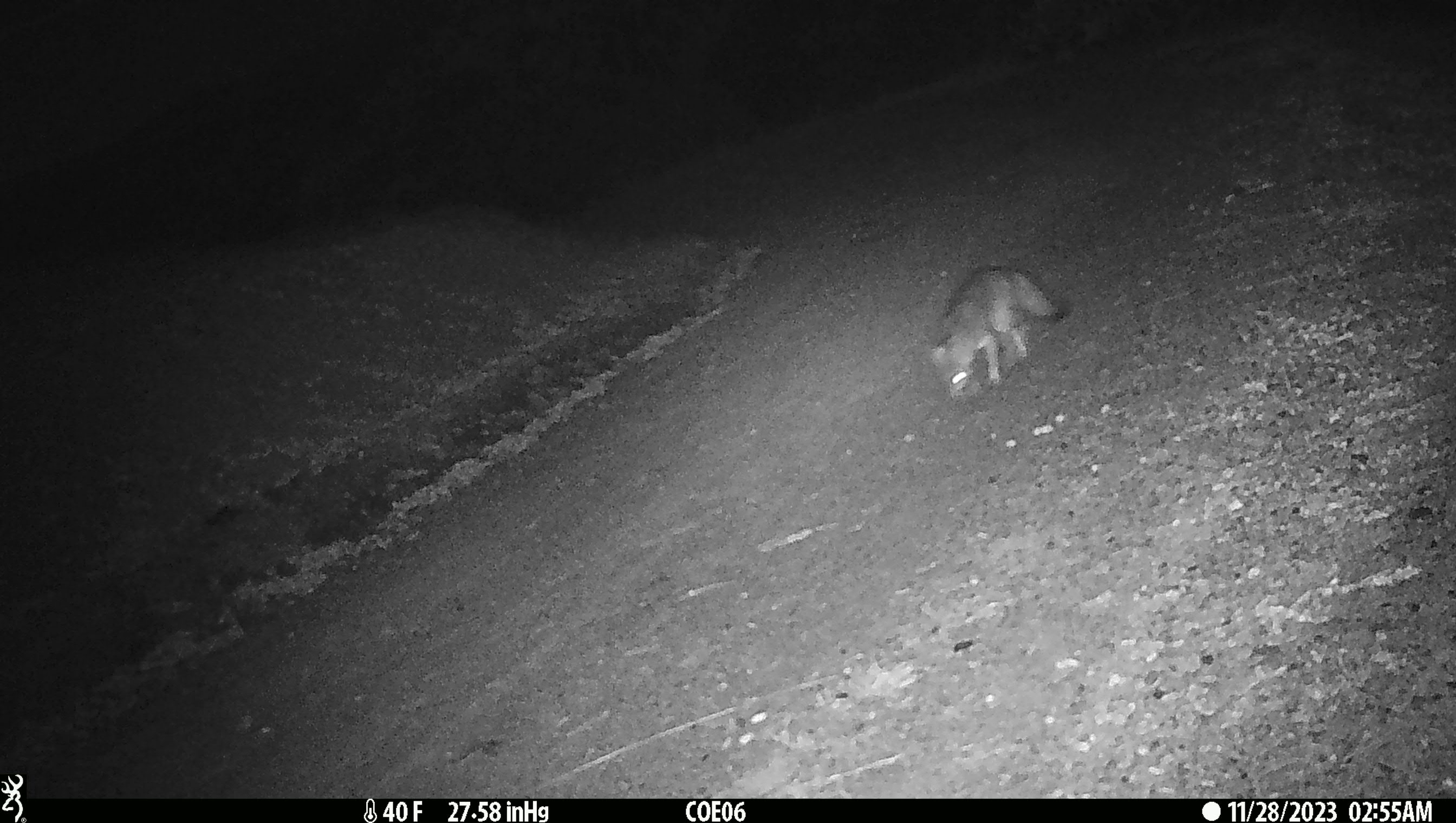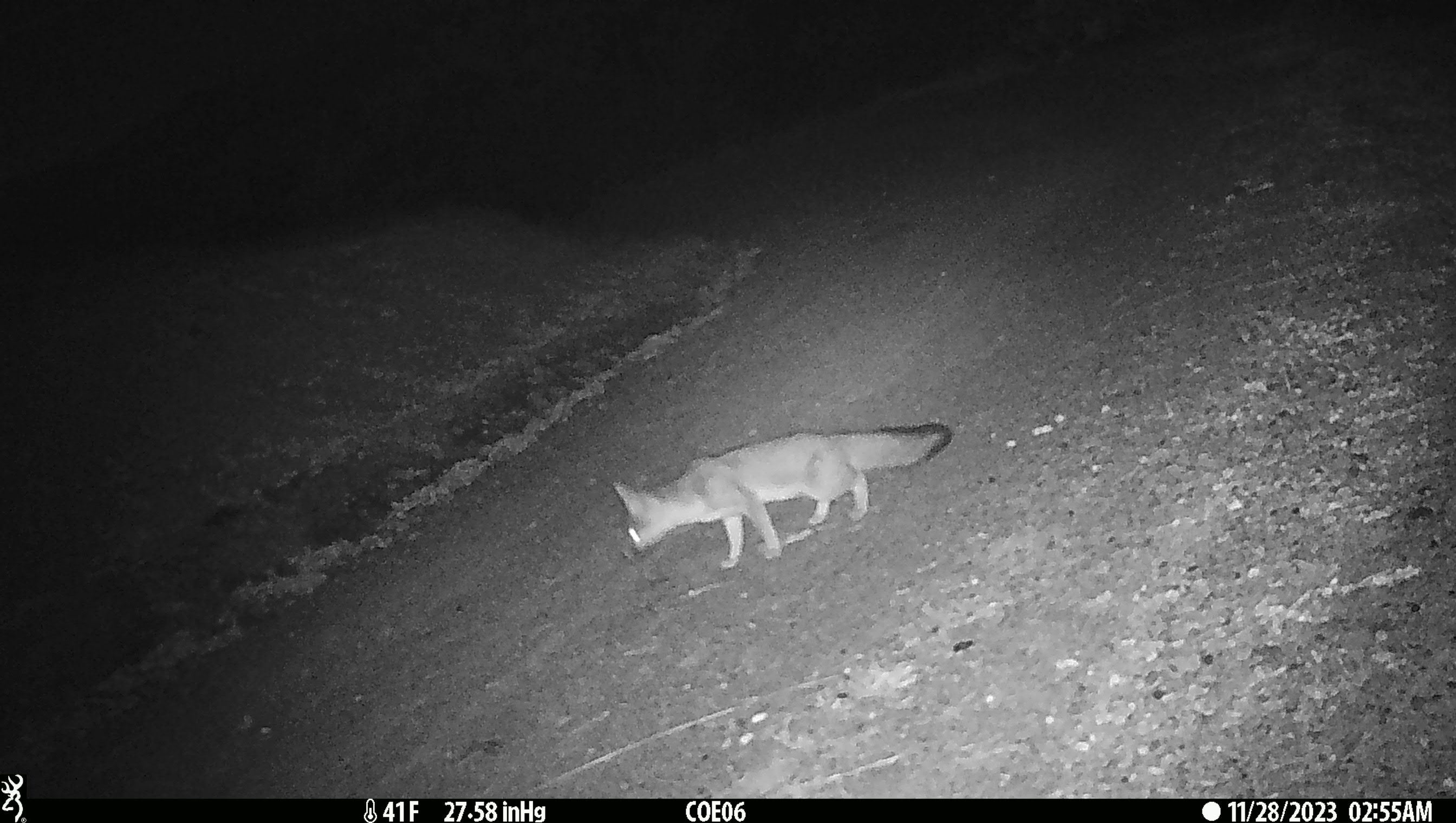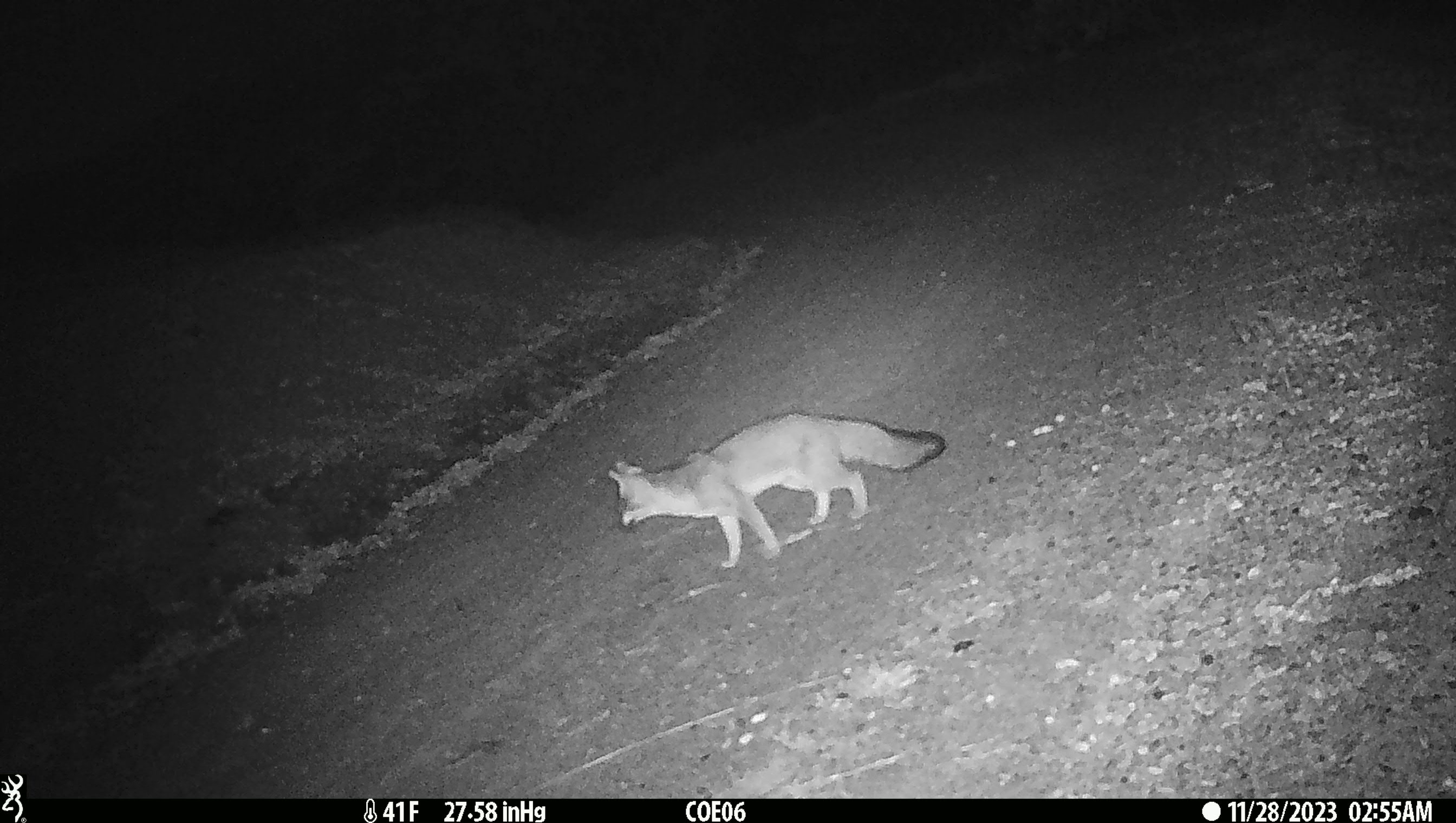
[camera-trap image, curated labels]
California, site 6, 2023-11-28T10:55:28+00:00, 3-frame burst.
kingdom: Animalia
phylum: Chordata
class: Mammalia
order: Carnivora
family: Canidae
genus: Urocyon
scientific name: Urocyon cinereoargenteus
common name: gray fox